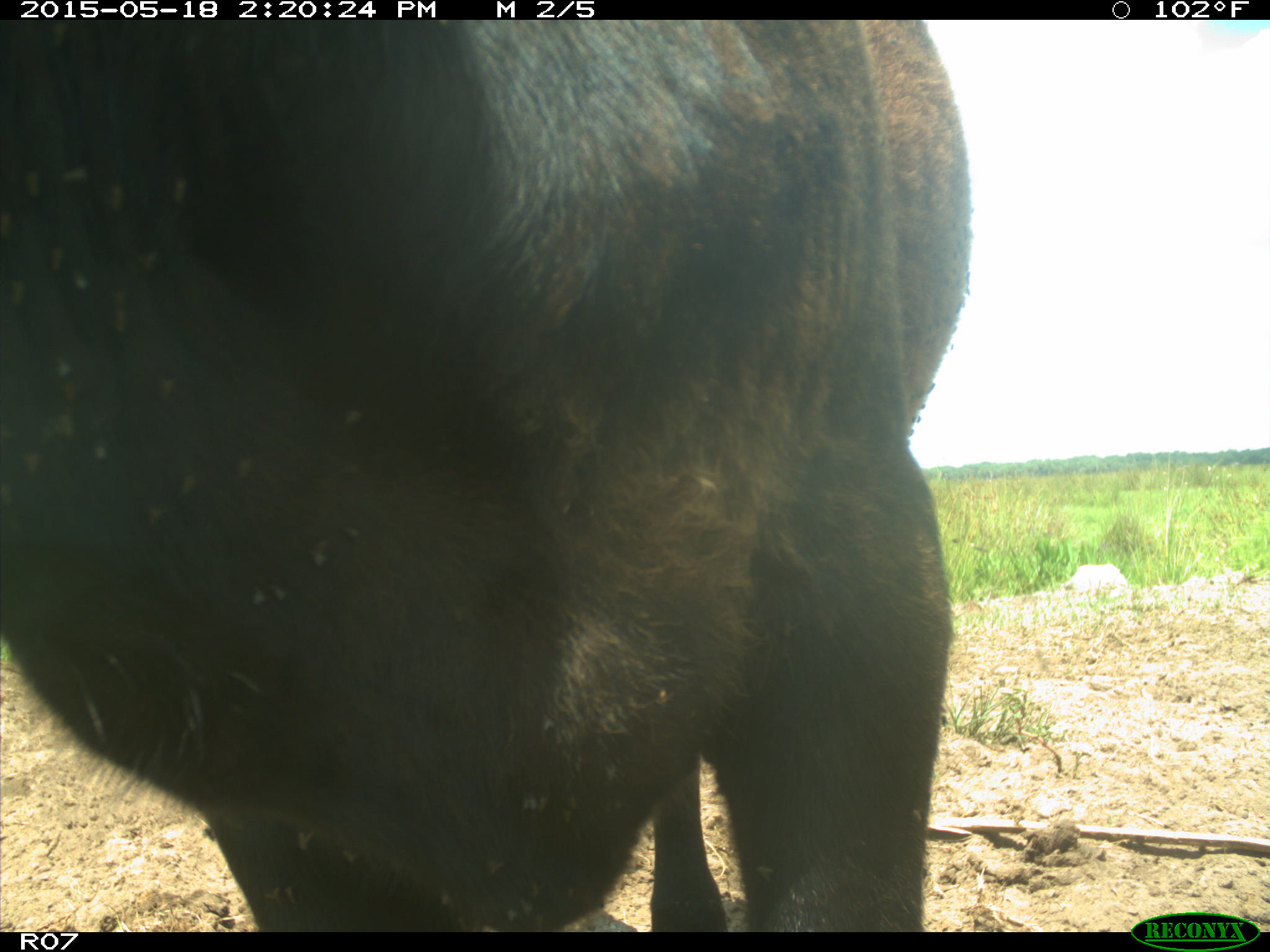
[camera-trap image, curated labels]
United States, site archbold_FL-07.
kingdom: Animalia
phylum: Chordata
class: Mammalia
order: Artiodactyla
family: Bovidae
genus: Bos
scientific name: Bos taurus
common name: domestic cow